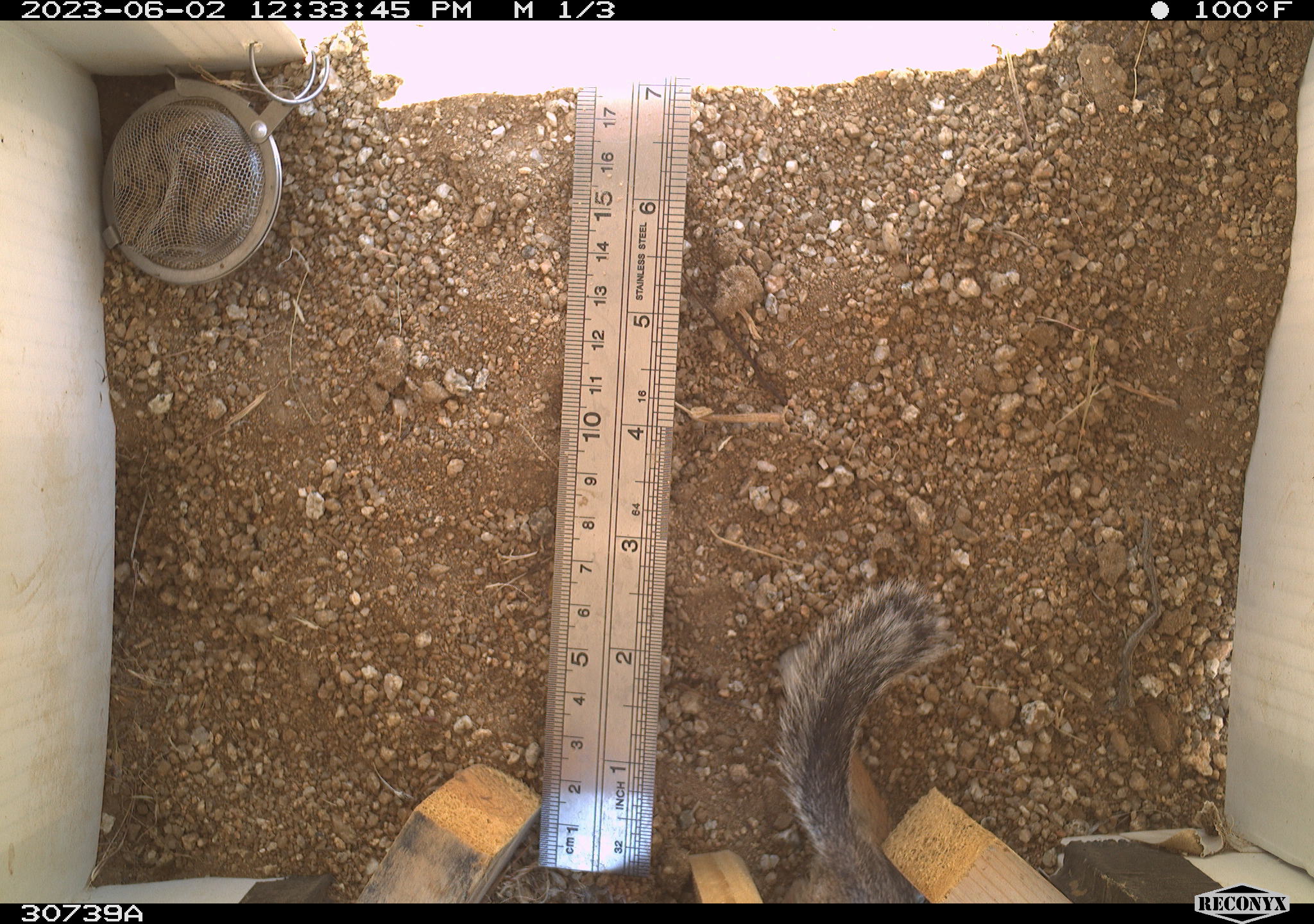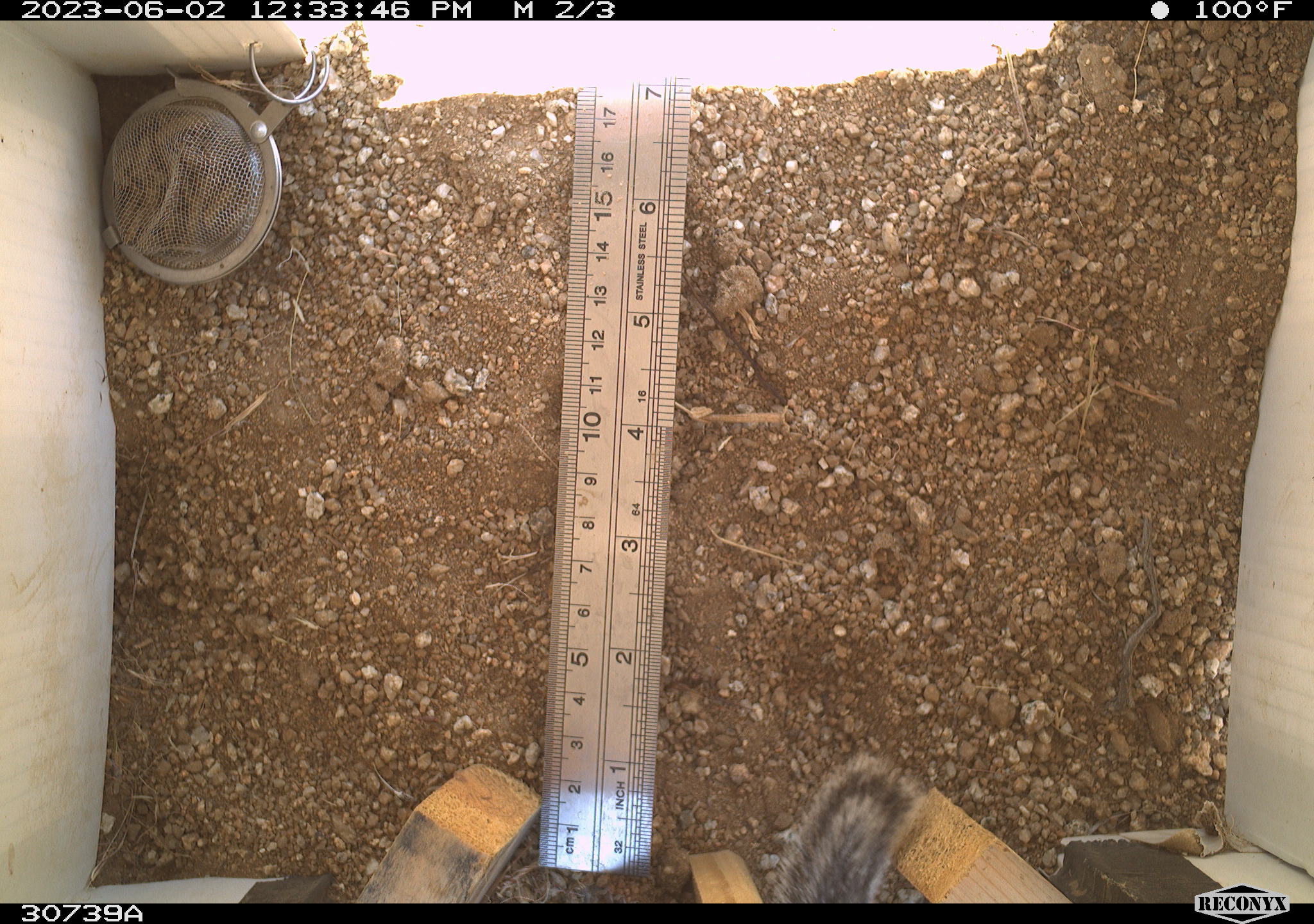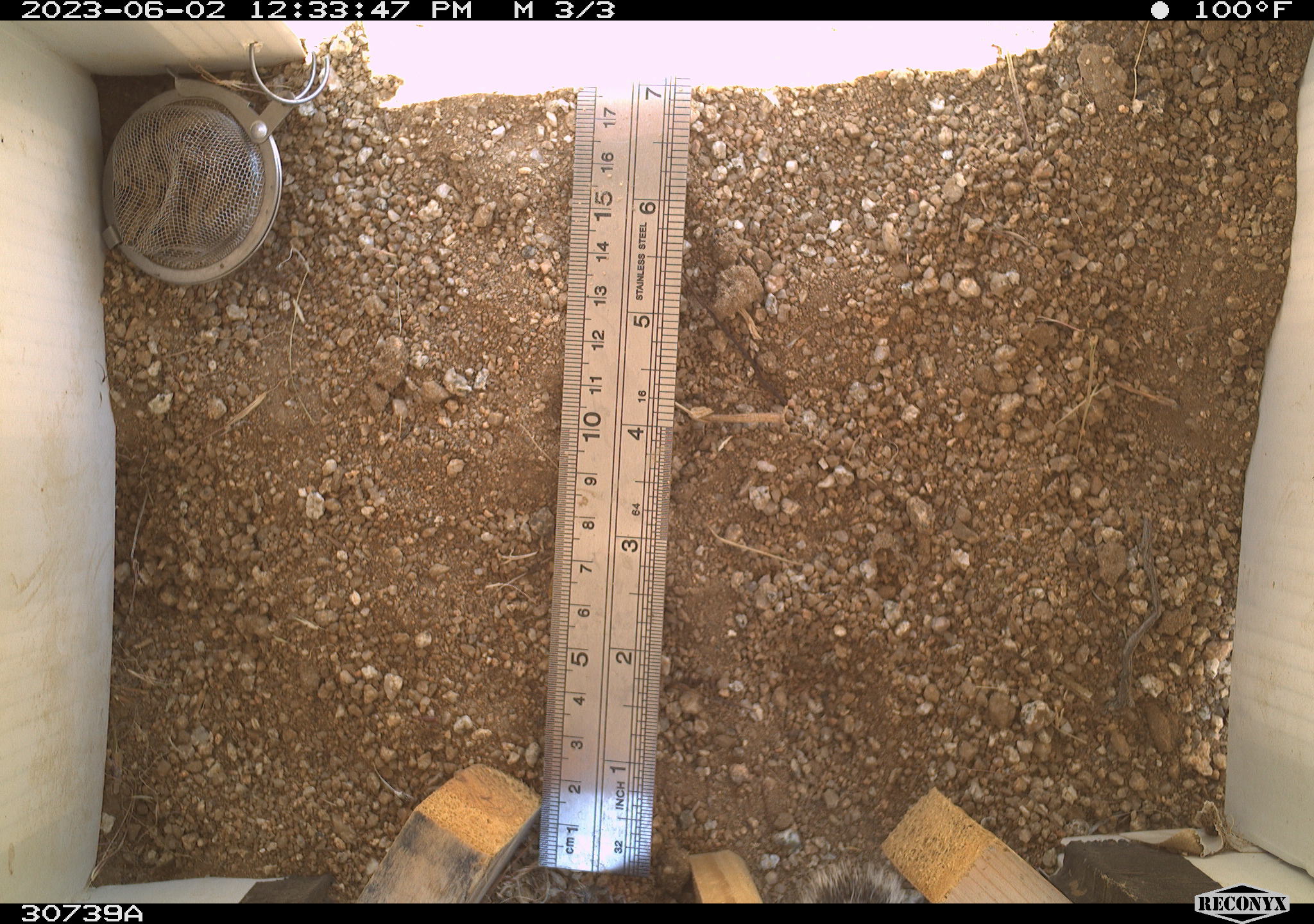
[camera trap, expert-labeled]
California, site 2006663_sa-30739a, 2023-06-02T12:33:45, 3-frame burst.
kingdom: Animalia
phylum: Chordata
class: Mammalia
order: Rodentia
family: Sciuridae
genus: Ammospermophilus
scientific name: Ammospermophilus leucurus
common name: white-tailed antelope squirrel